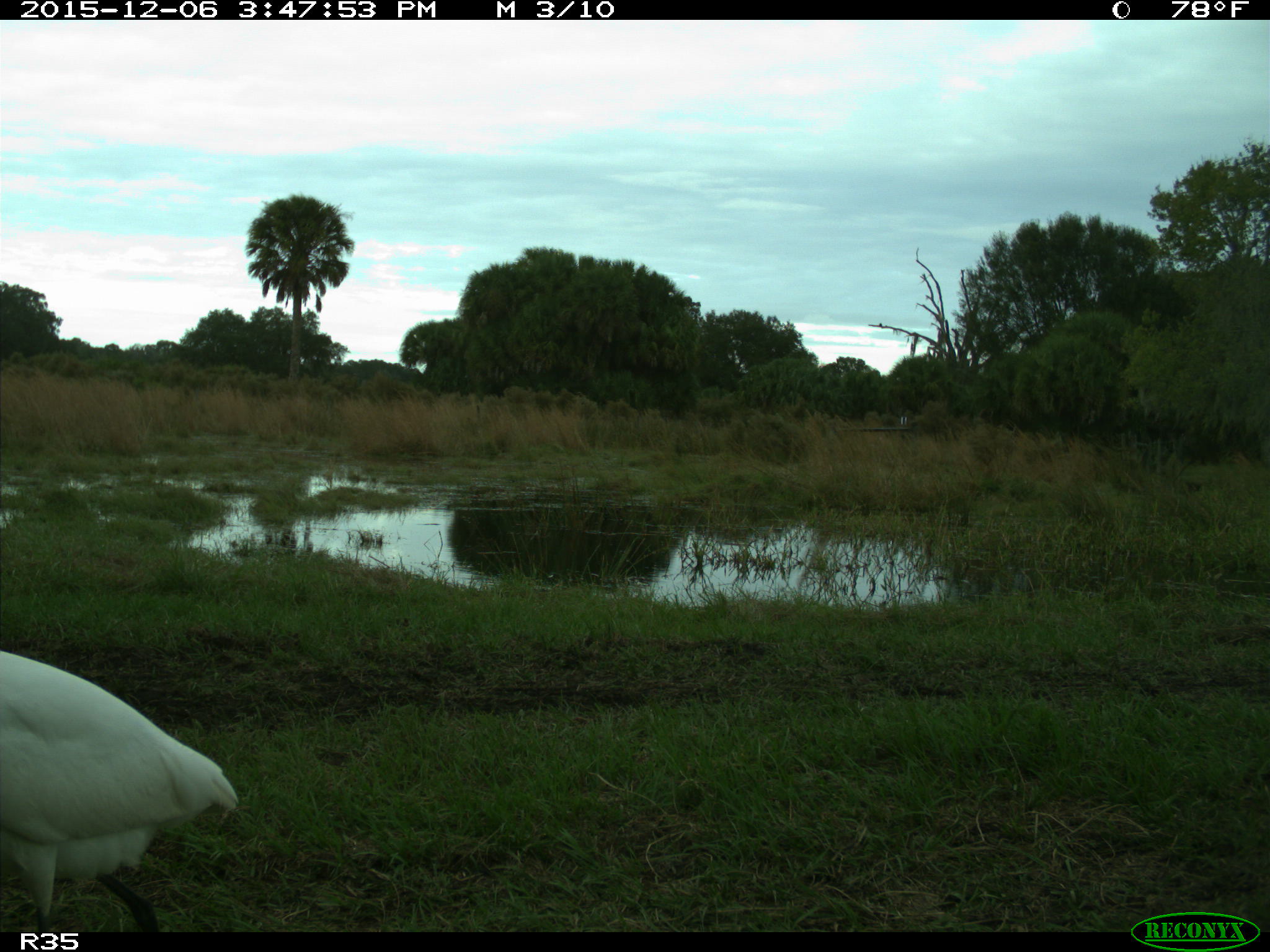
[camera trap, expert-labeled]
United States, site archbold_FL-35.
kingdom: Animalia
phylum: Chordata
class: Aves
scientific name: Aves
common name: birds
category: unidentified bird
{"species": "unidentified bird (birds) (Aves)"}